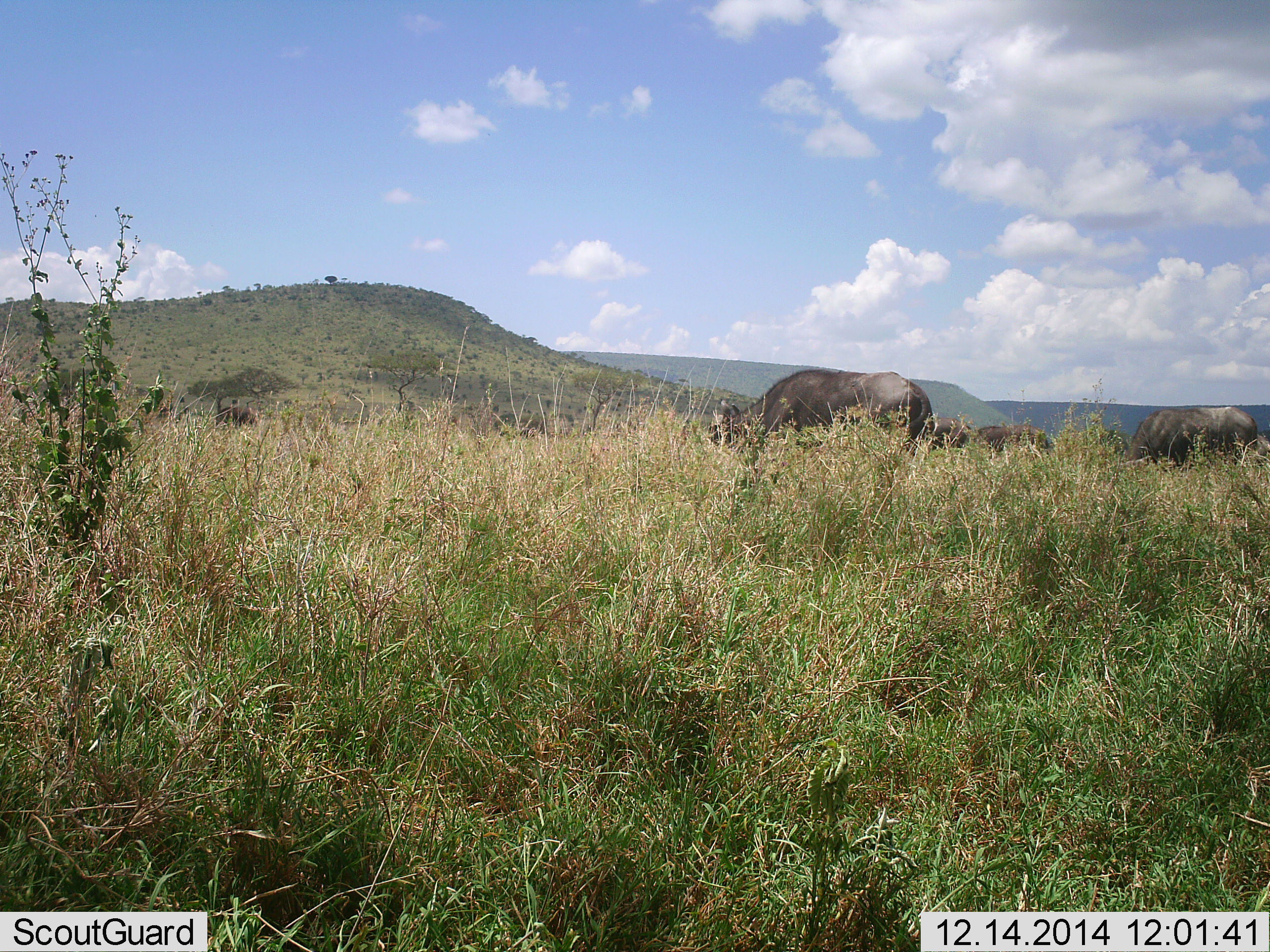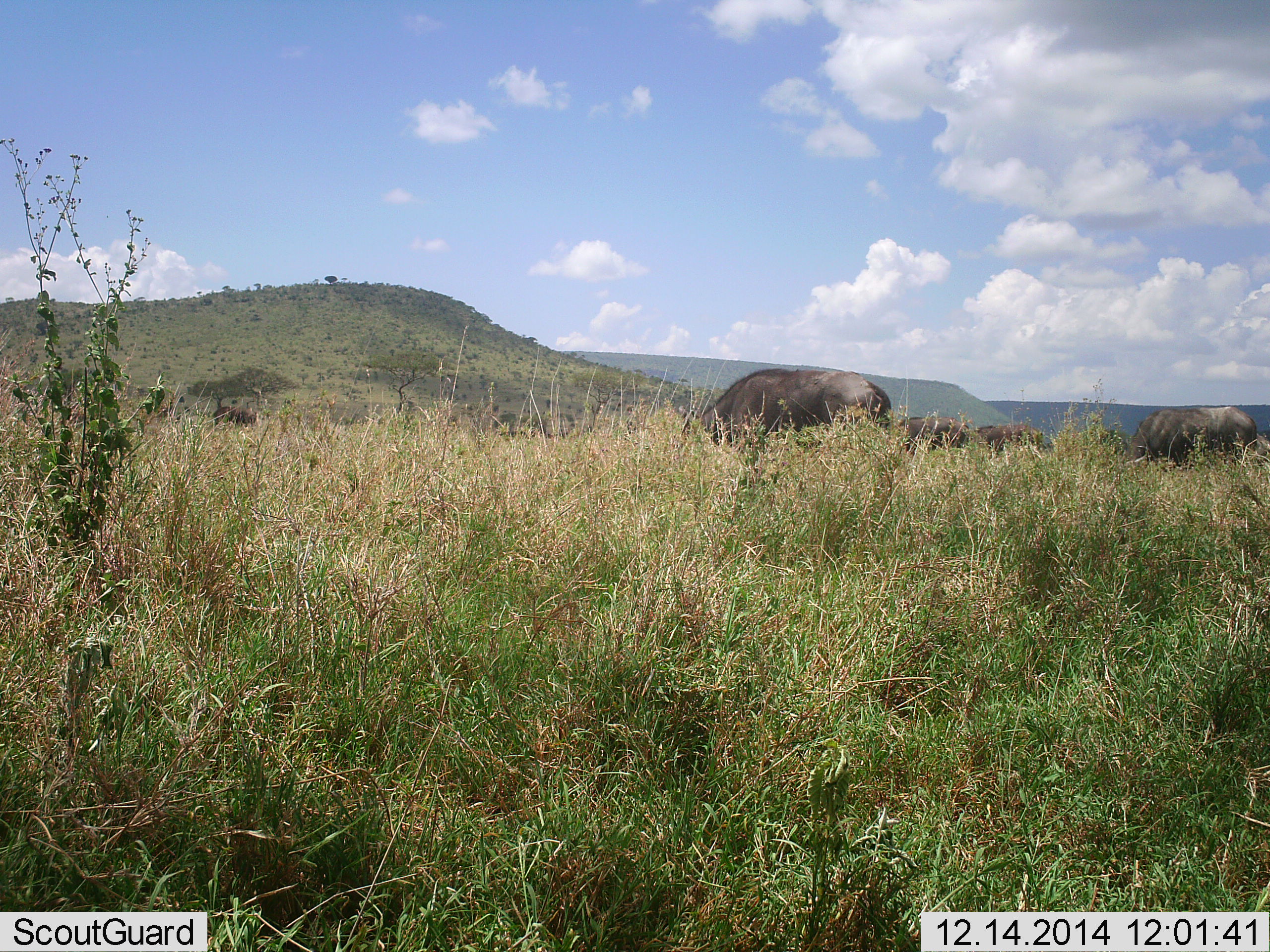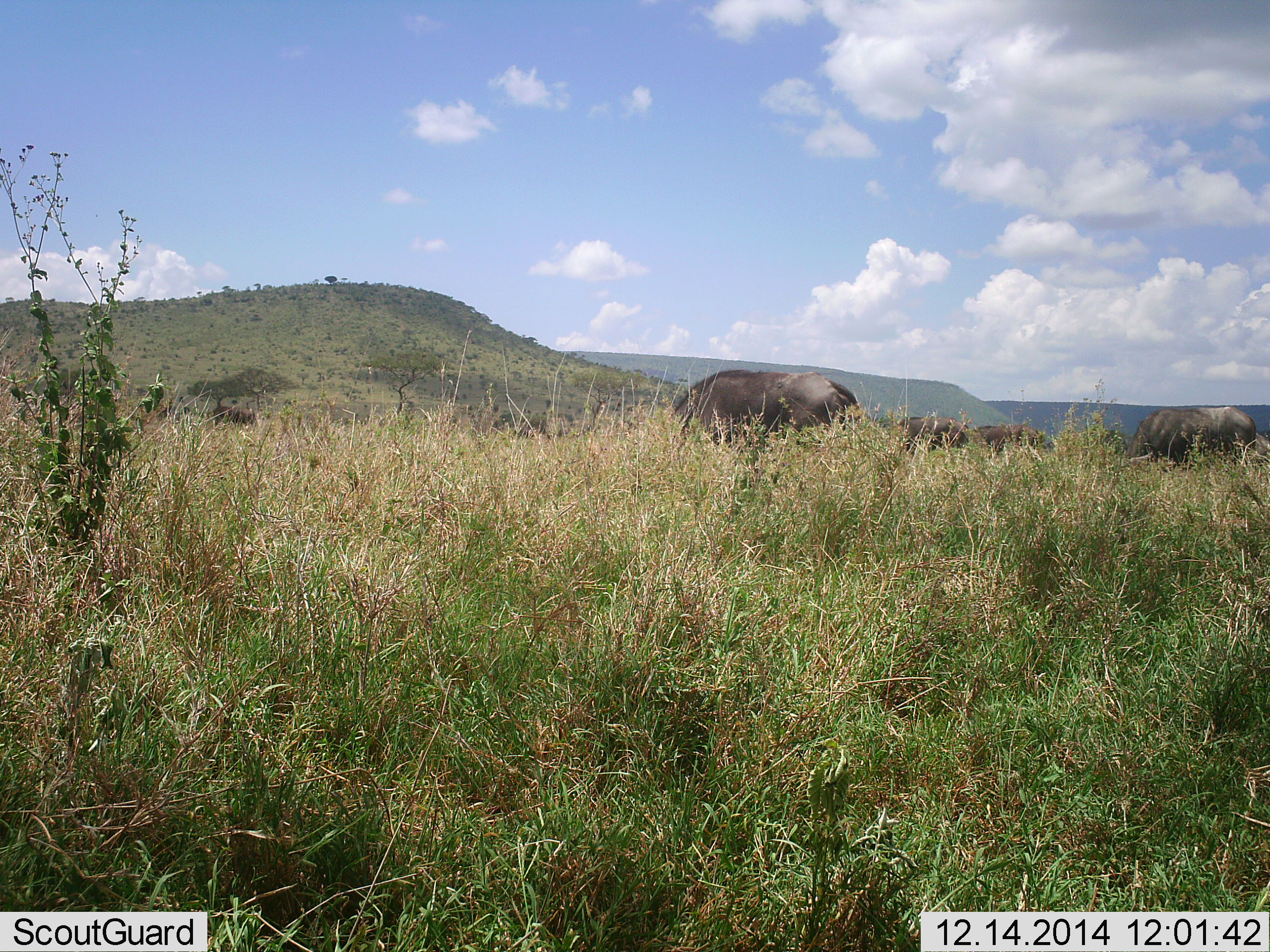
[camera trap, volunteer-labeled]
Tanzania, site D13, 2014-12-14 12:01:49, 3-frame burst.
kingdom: Animalia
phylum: Chordata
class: Mammalia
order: Artiodactyla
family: Bovidae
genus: Connochaetes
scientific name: Connochaetes taurinus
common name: blue wildebeest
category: wildebeest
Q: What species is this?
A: Wildebeest (blue wildebeest) (Connochaetes taurinus).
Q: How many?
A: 5.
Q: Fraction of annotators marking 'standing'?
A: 10%.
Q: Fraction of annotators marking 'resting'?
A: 10%.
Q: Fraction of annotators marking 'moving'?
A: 30%.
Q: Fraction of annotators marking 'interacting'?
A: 0%.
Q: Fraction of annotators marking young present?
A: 0%.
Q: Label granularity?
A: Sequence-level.